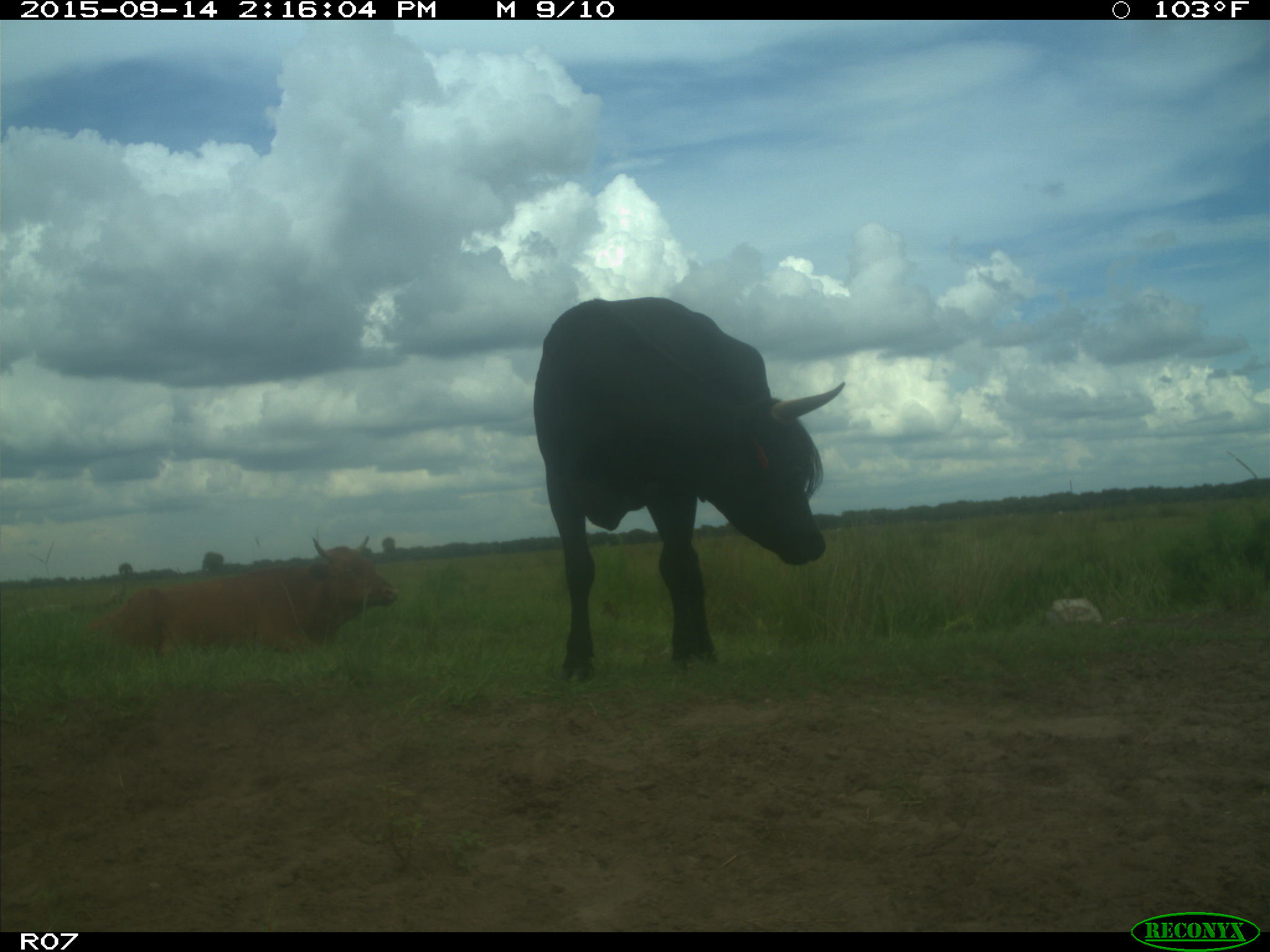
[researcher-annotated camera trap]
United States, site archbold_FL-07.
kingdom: Animalia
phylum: Chordata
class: Mammalia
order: Artiodactyla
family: Bovidae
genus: Bos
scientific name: Bos taurus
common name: domestic cow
Bos taurus (domestic cow).